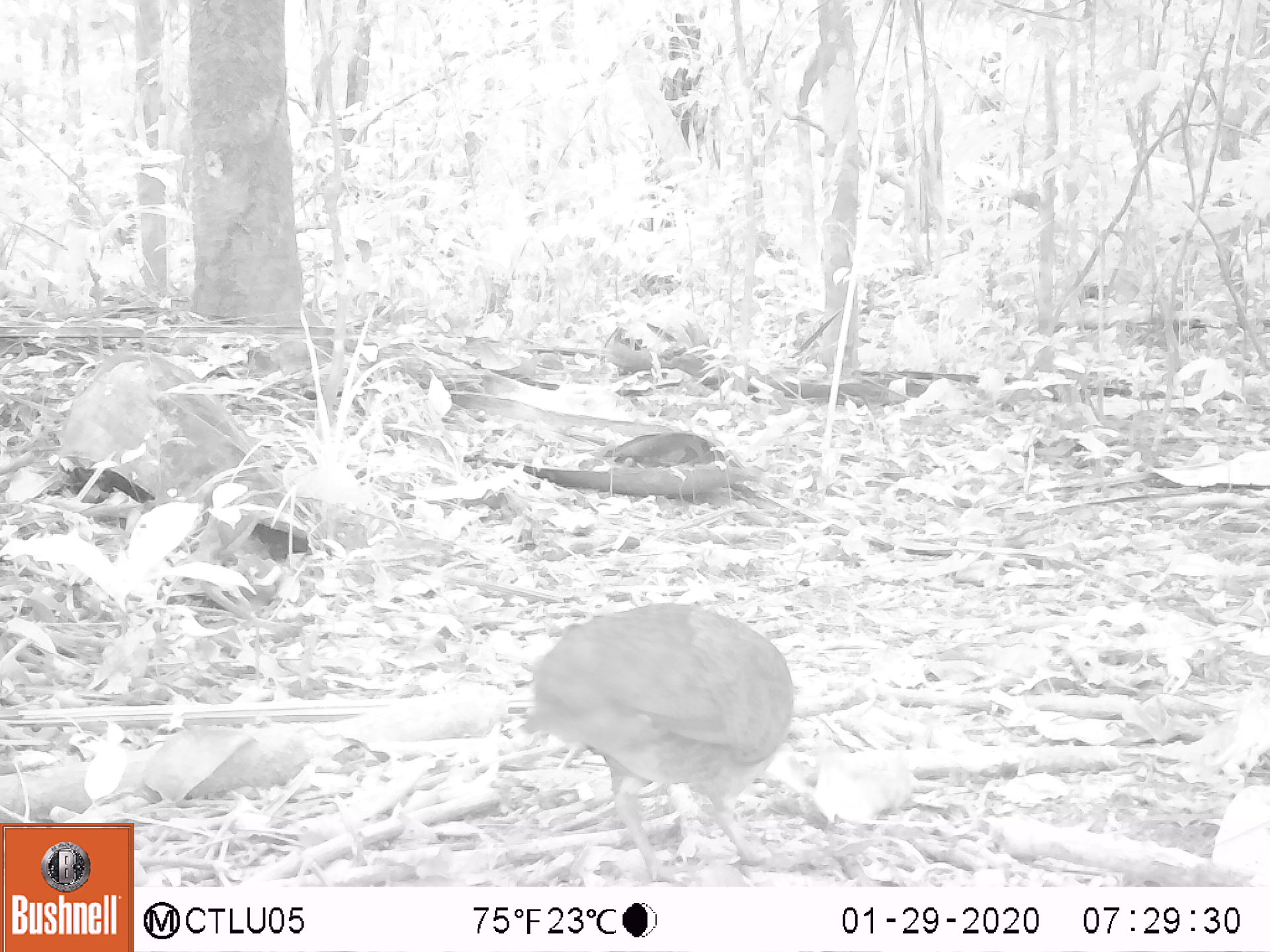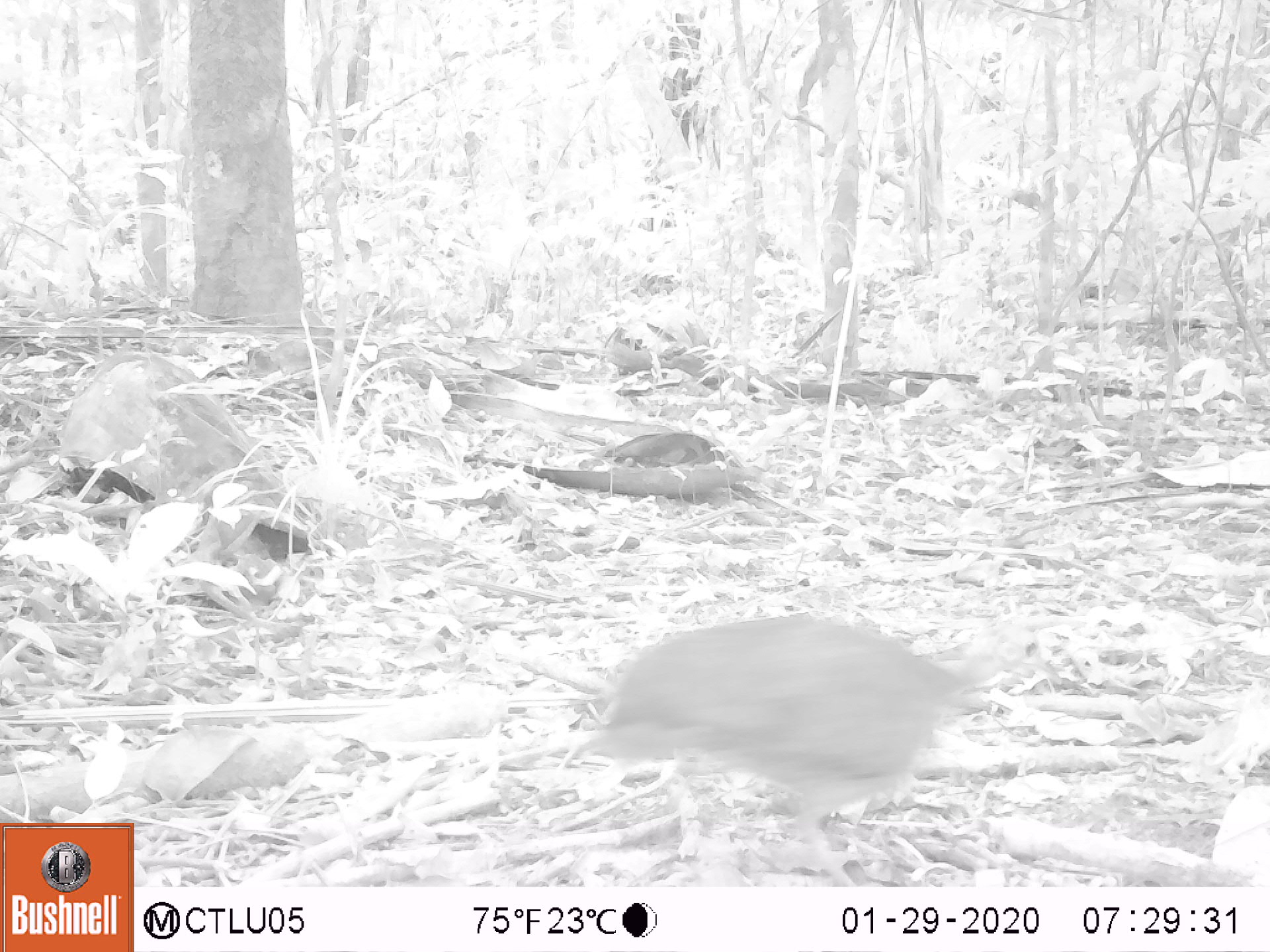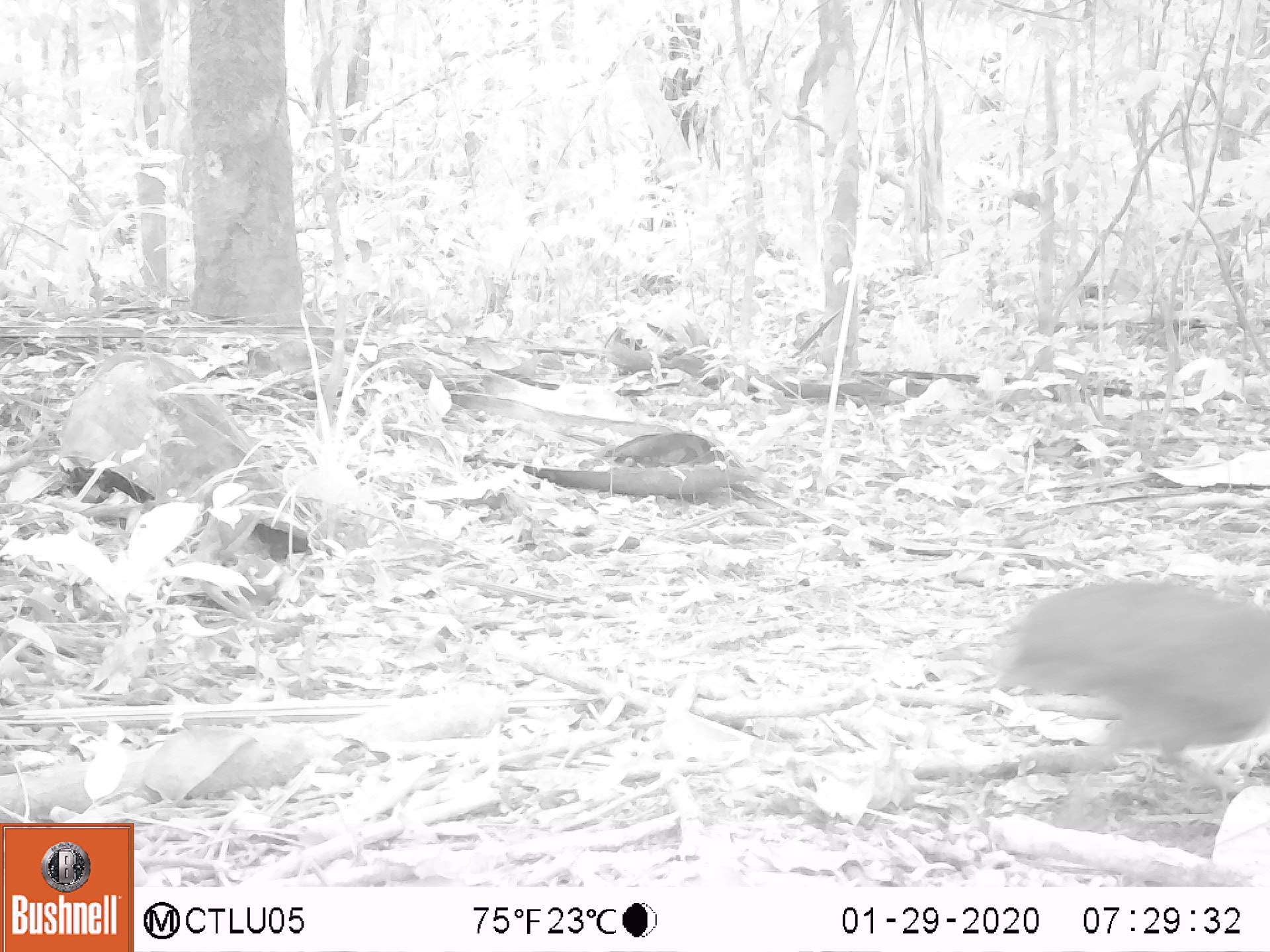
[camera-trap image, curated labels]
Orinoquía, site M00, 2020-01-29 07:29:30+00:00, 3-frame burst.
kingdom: Animalia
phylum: Chordata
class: Aves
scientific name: Aves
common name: bird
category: unknown bird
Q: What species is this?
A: Unknown bird (bird) (Aves).